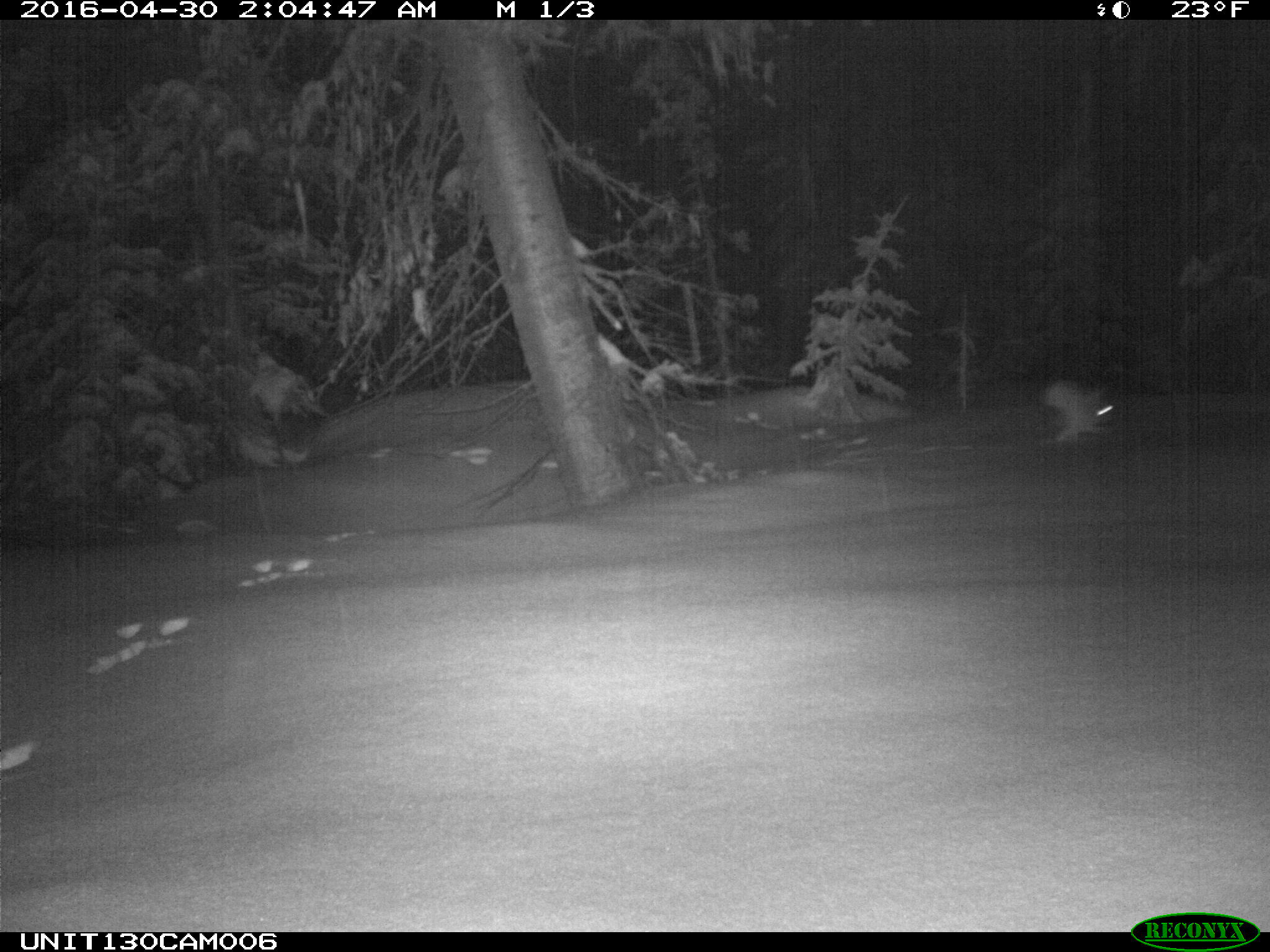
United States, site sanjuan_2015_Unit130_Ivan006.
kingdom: Animalia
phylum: Chordata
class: Mammalia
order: Lagomorpha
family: Leporidae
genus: Lepus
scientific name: Lepus americanus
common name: snowshoe hare